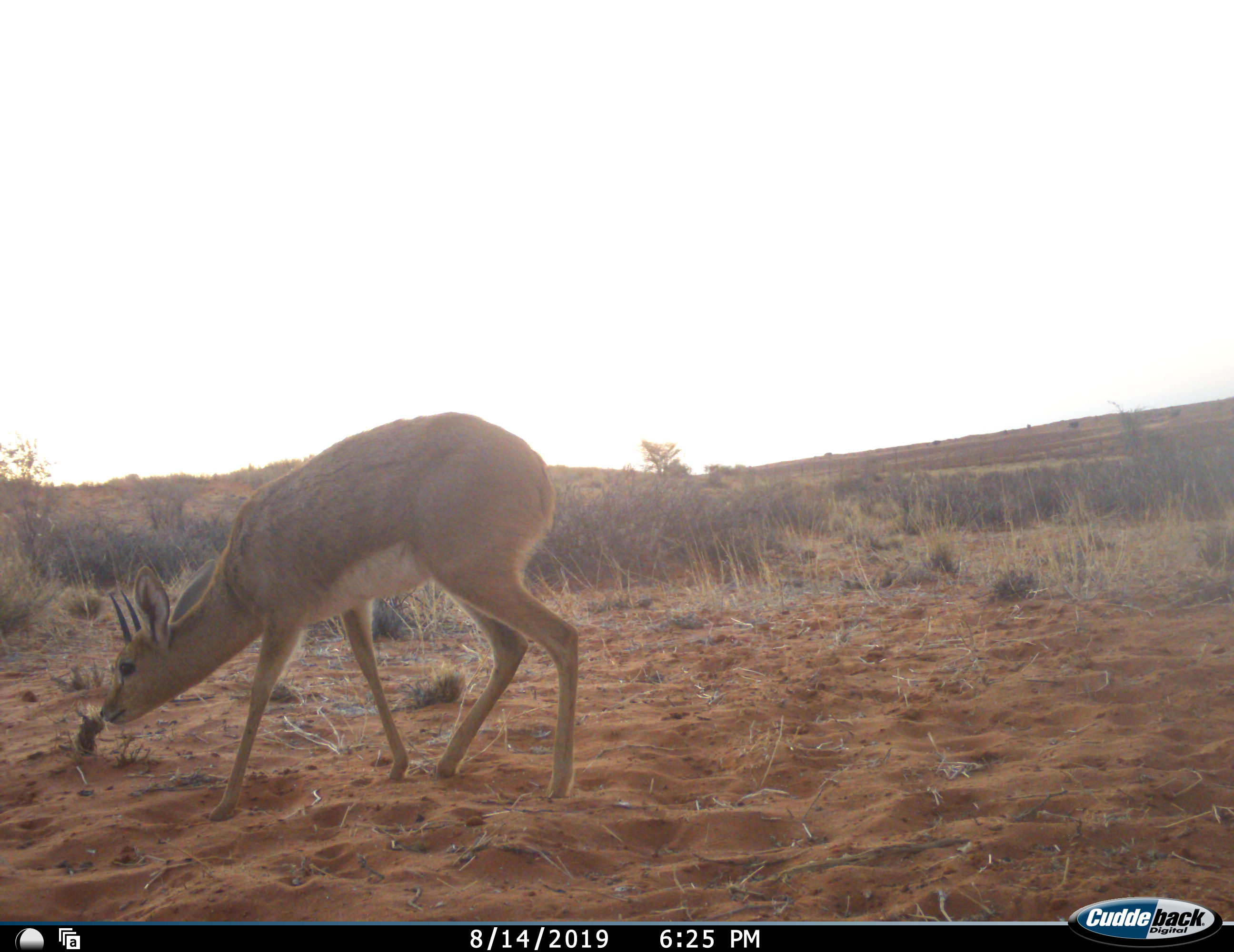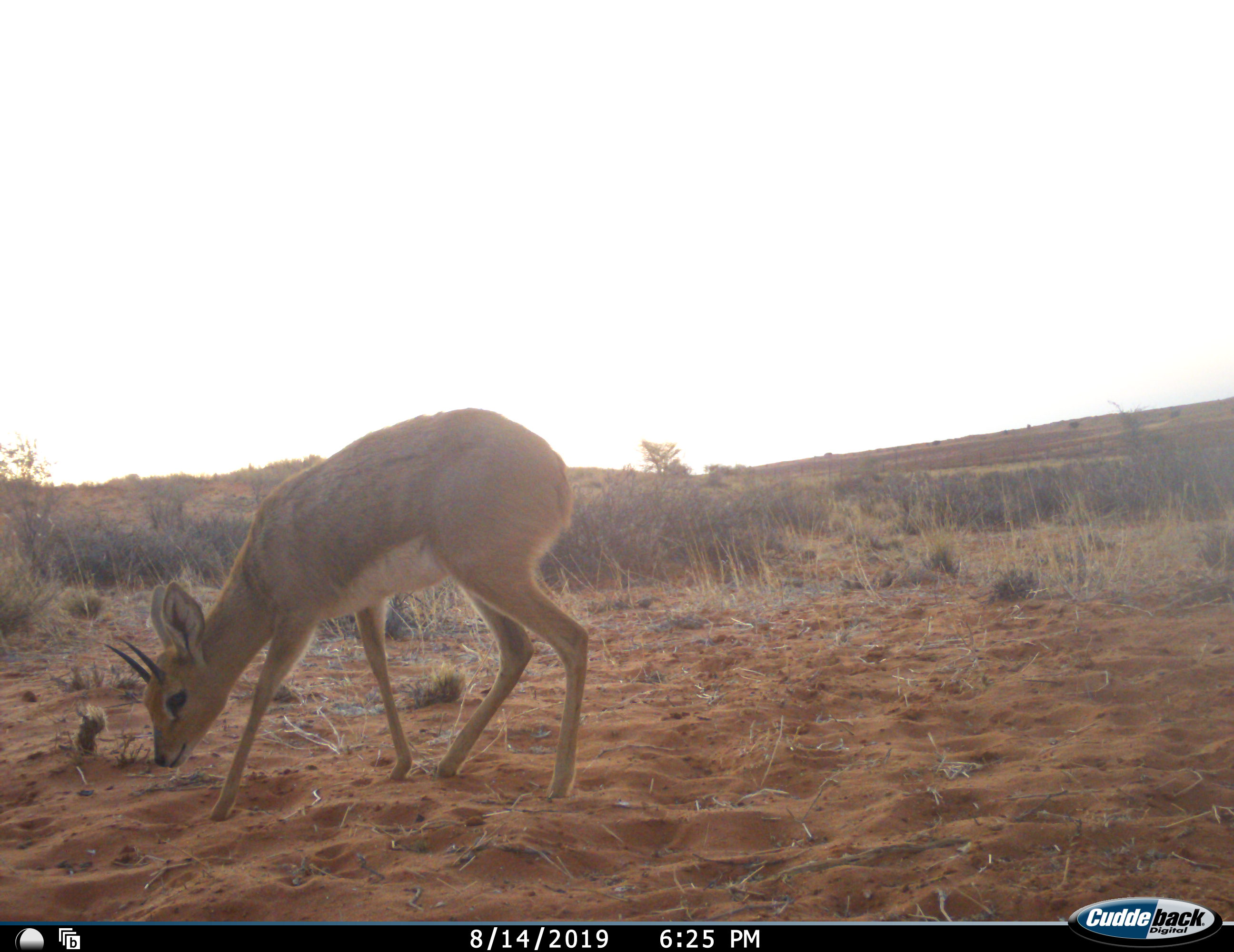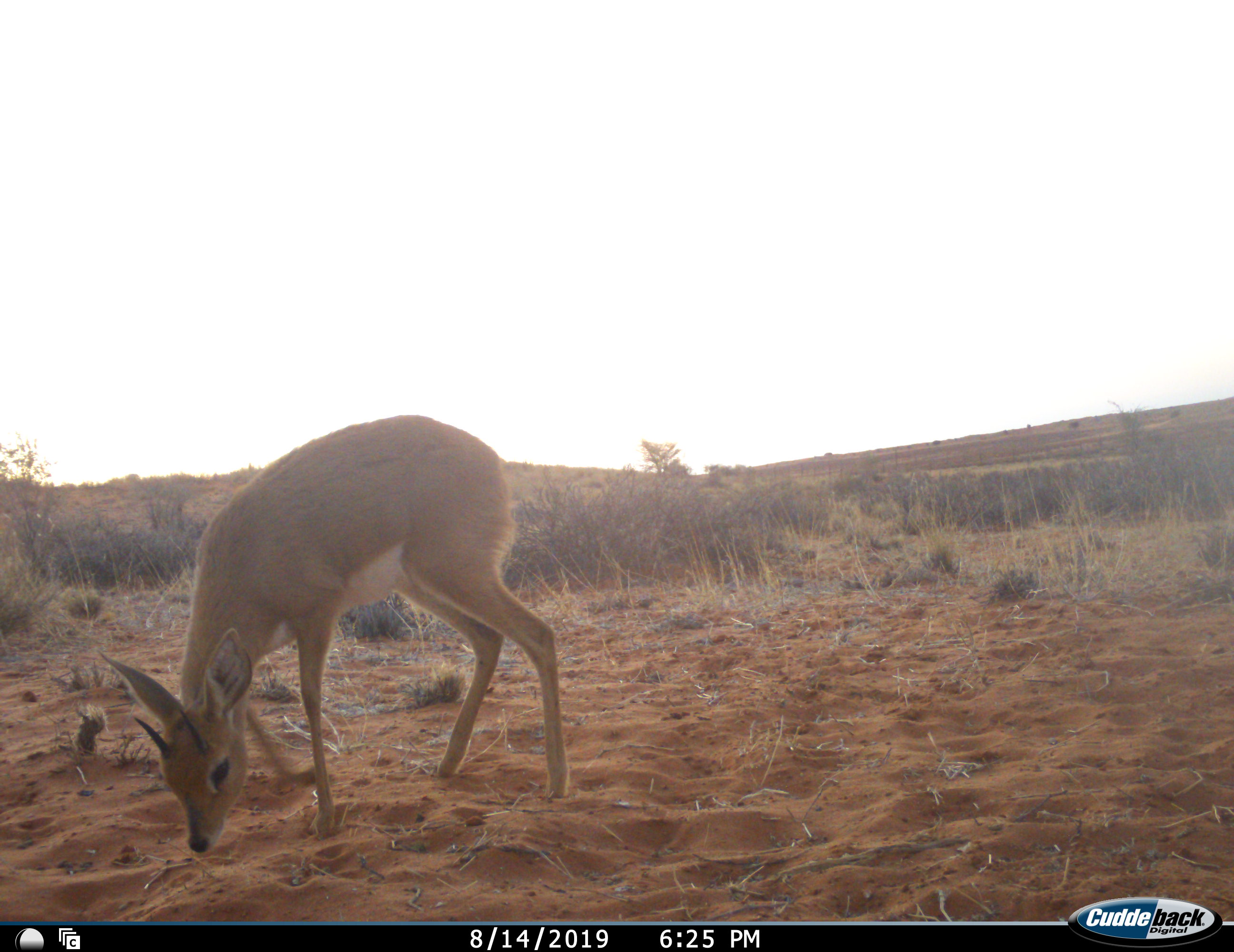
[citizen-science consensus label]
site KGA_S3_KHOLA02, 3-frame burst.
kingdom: Animalia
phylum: Chordata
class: Mammalia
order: Artiodactyla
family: Bovidae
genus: Raphicerus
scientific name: Raphicerus campestris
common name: steenbok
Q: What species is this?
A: Steenbok (Raphicerus campestris).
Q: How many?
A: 1.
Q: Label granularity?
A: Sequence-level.